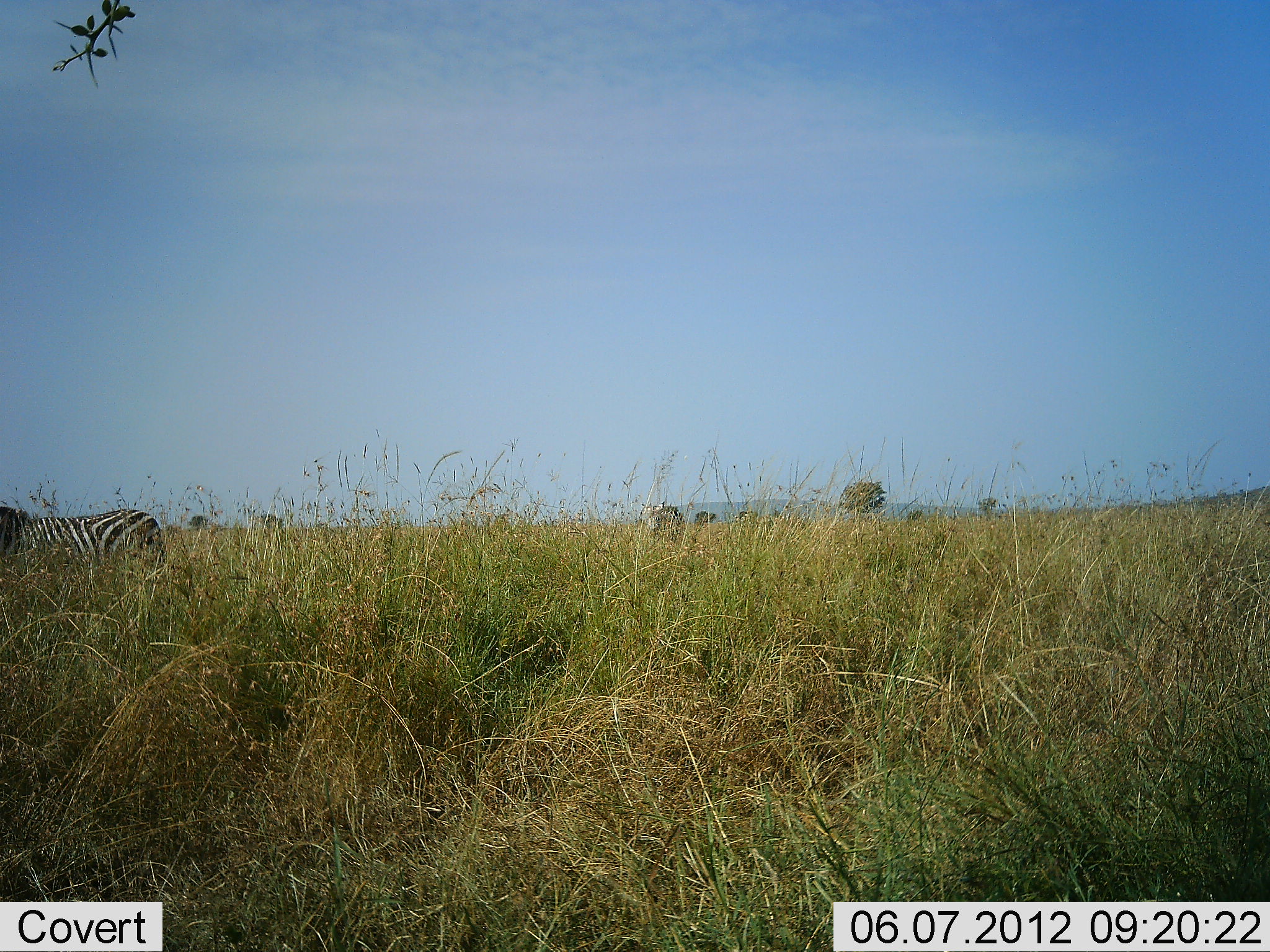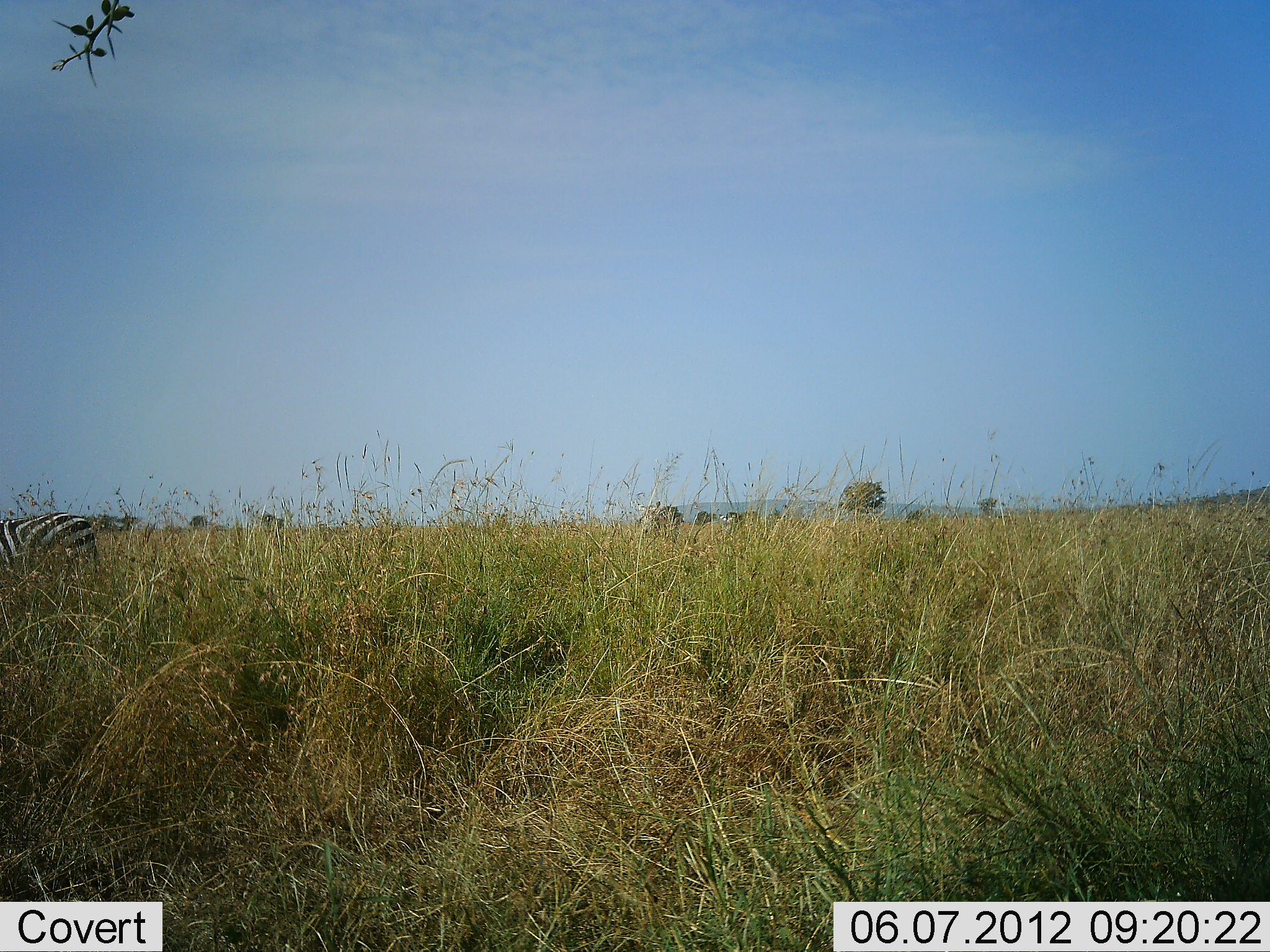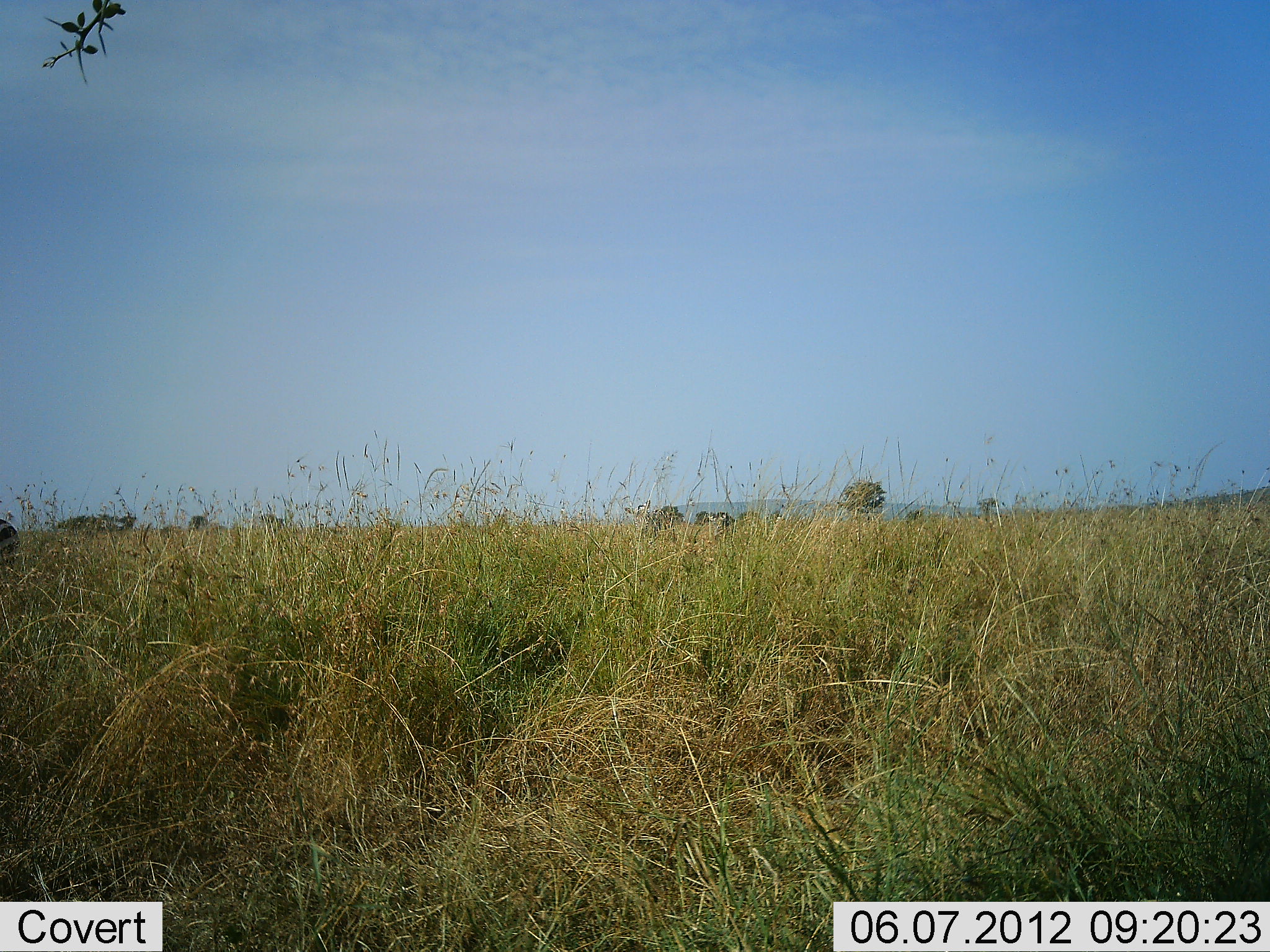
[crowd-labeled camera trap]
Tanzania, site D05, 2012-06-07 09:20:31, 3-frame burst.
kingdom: Animalia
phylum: Chordata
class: Mammalia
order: Perissodactyla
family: Equidae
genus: Equus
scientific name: Equus quagga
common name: plains zebra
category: zebra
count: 3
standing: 20%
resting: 0%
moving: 90%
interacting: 0%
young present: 0%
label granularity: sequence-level